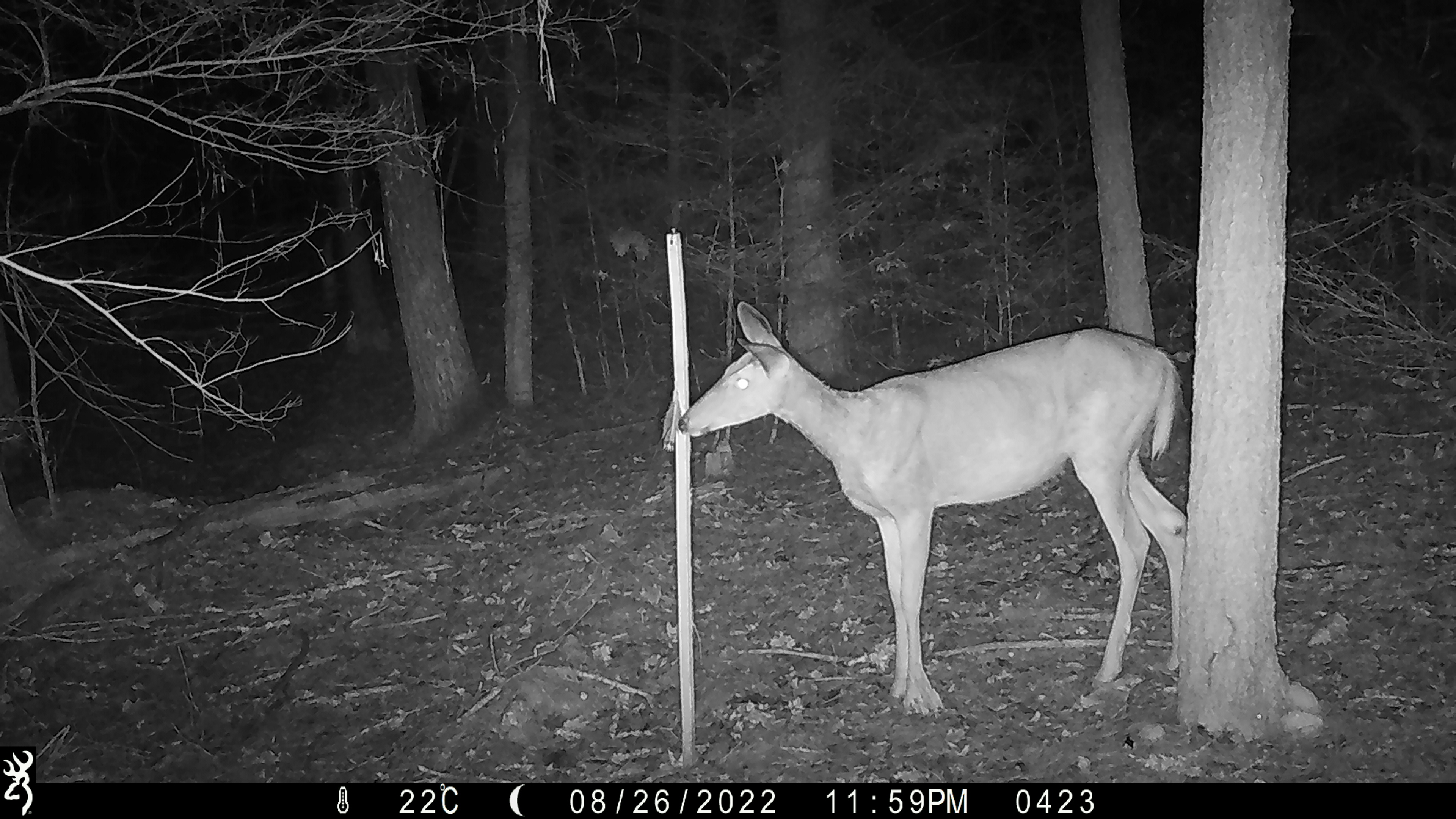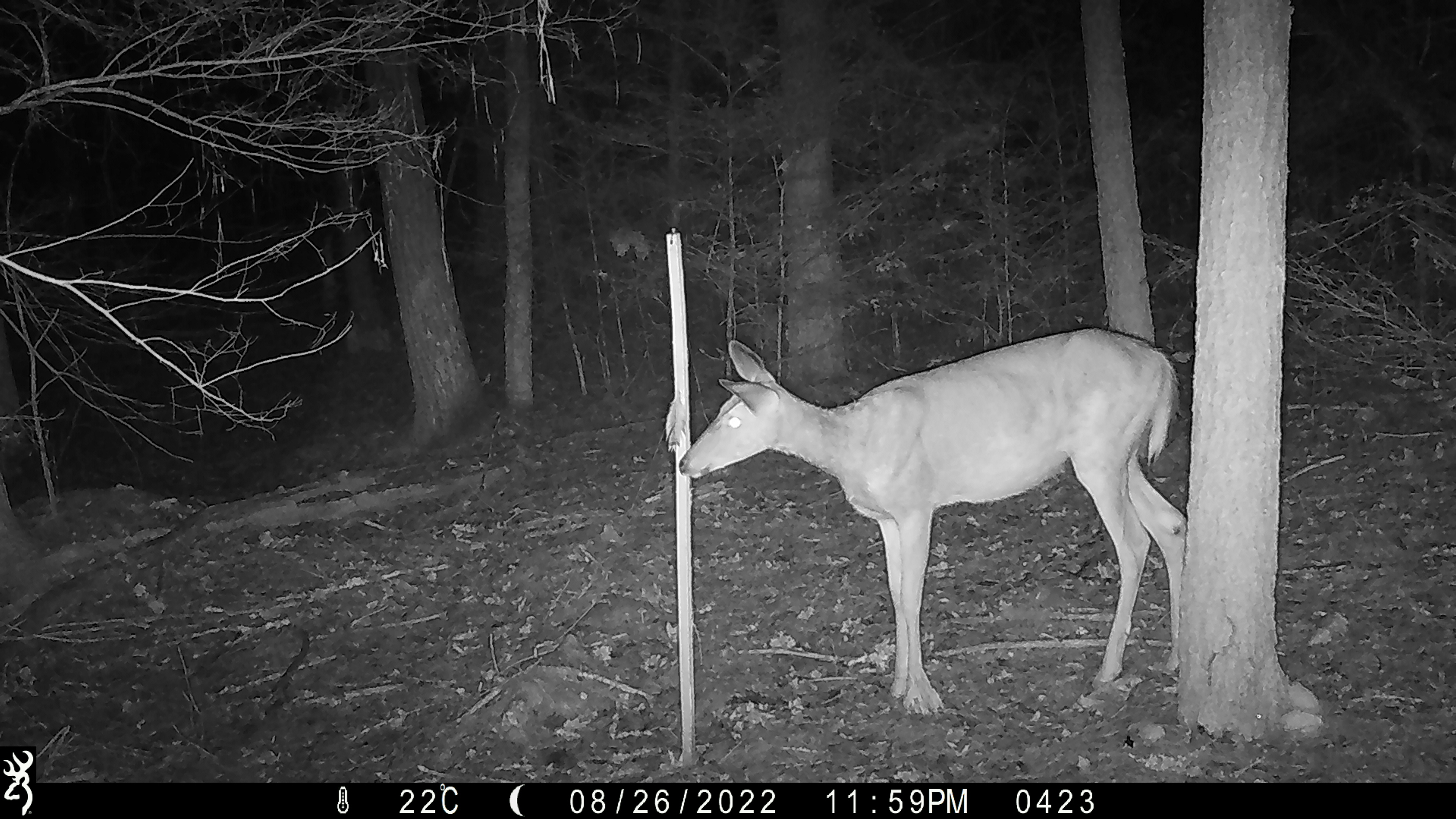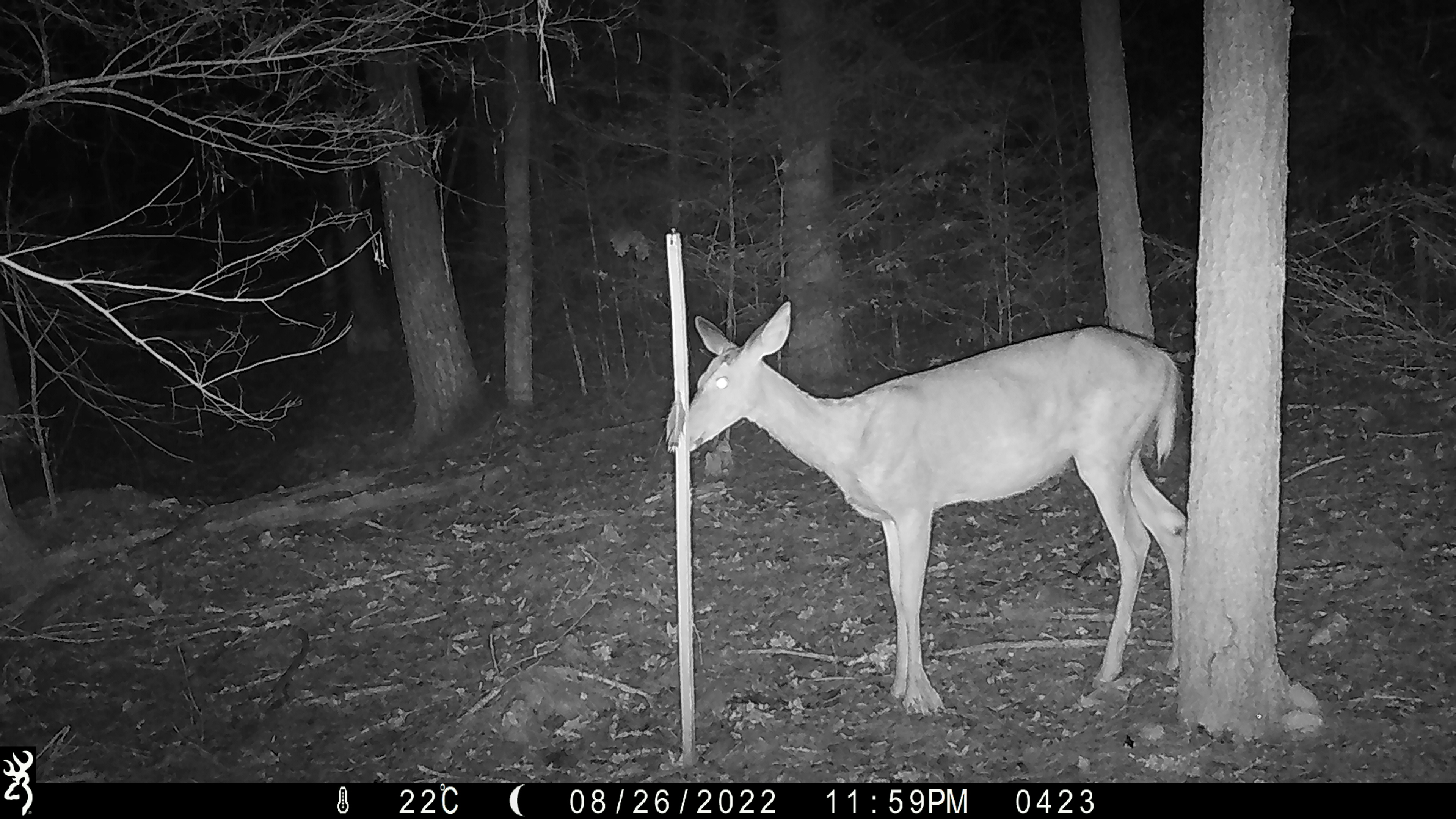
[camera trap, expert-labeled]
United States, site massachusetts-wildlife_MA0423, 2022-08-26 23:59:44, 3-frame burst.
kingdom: Animalia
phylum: Chordata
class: Mammalia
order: Artiodactyla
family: Cervidae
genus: Odocoileus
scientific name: Odocoileus virginianus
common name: white-tailed deer